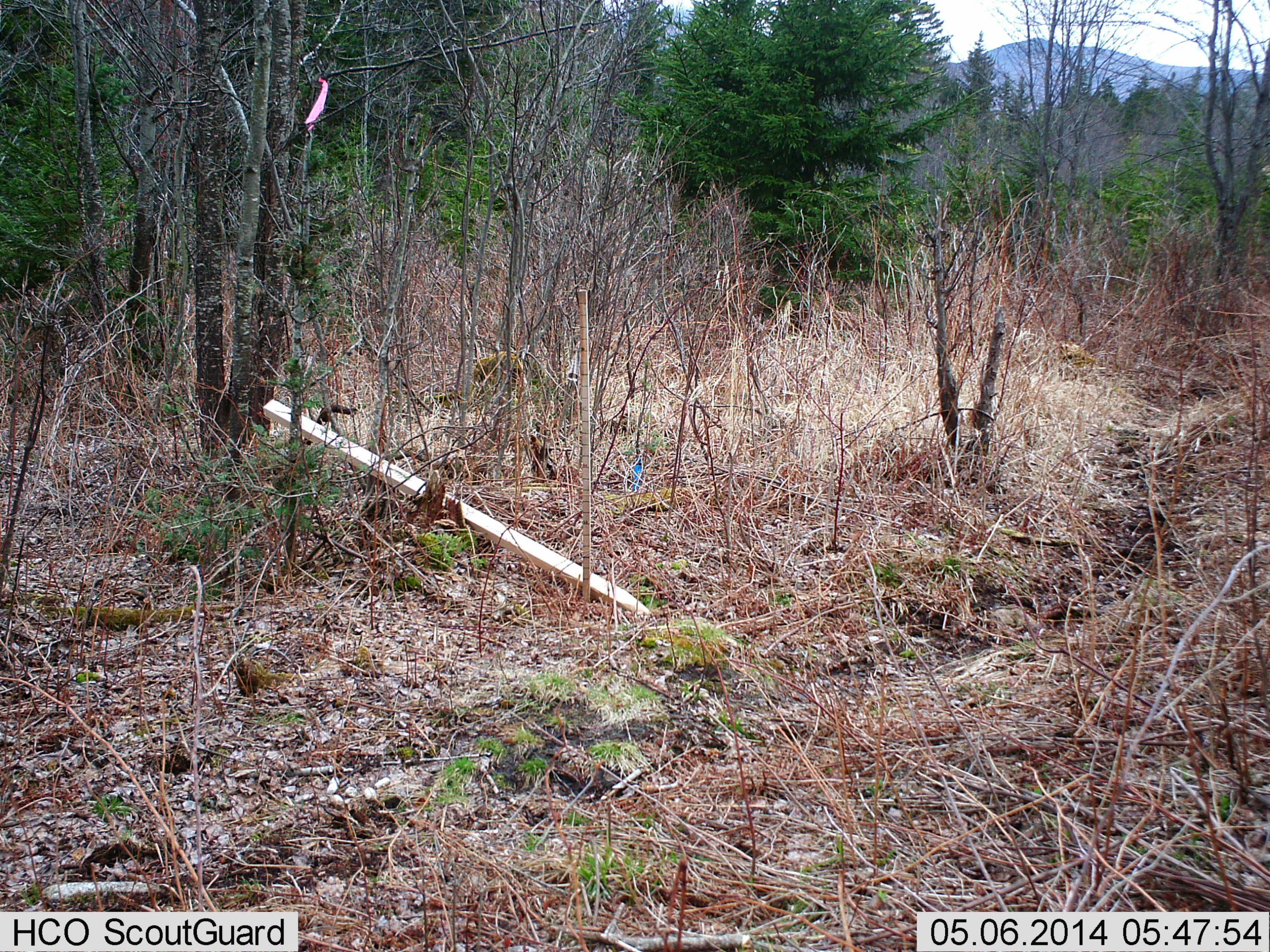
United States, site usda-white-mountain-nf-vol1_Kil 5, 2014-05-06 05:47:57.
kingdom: Animalia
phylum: Chordata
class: Mammalia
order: Artiodactyla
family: Cervidae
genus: Odocoileus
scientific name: Odocoileus virginianus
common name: white-tailed deer